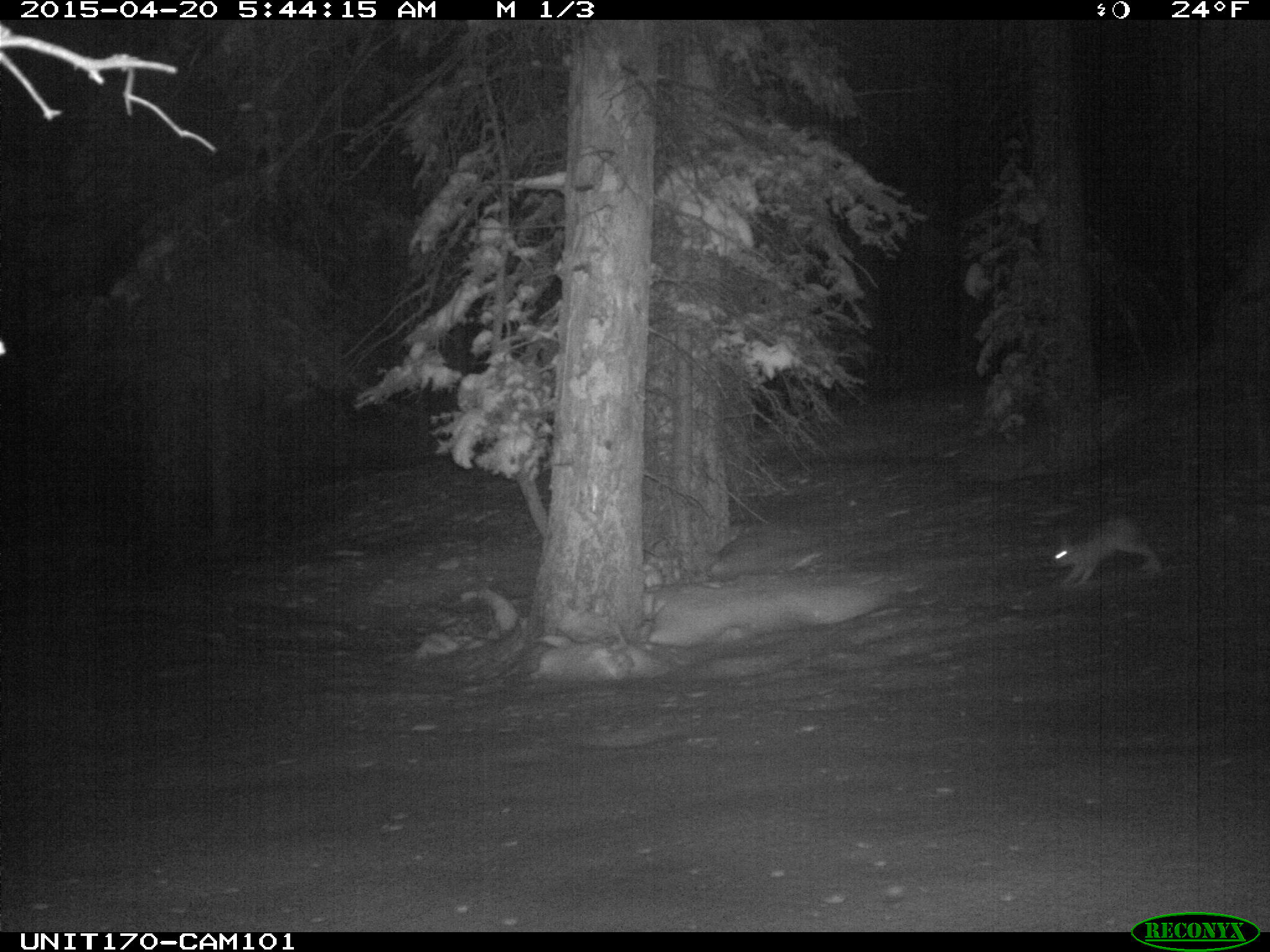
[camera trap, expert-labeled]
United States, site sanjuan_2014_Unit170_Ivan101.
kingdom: Animalia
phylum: Chordata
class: Mammalia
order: Lagomorpha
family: Leporidae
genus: Lepus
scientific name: Lepus americanus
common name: snowshoe hare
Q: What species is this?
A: Lepus americanus (snowshoe hare).